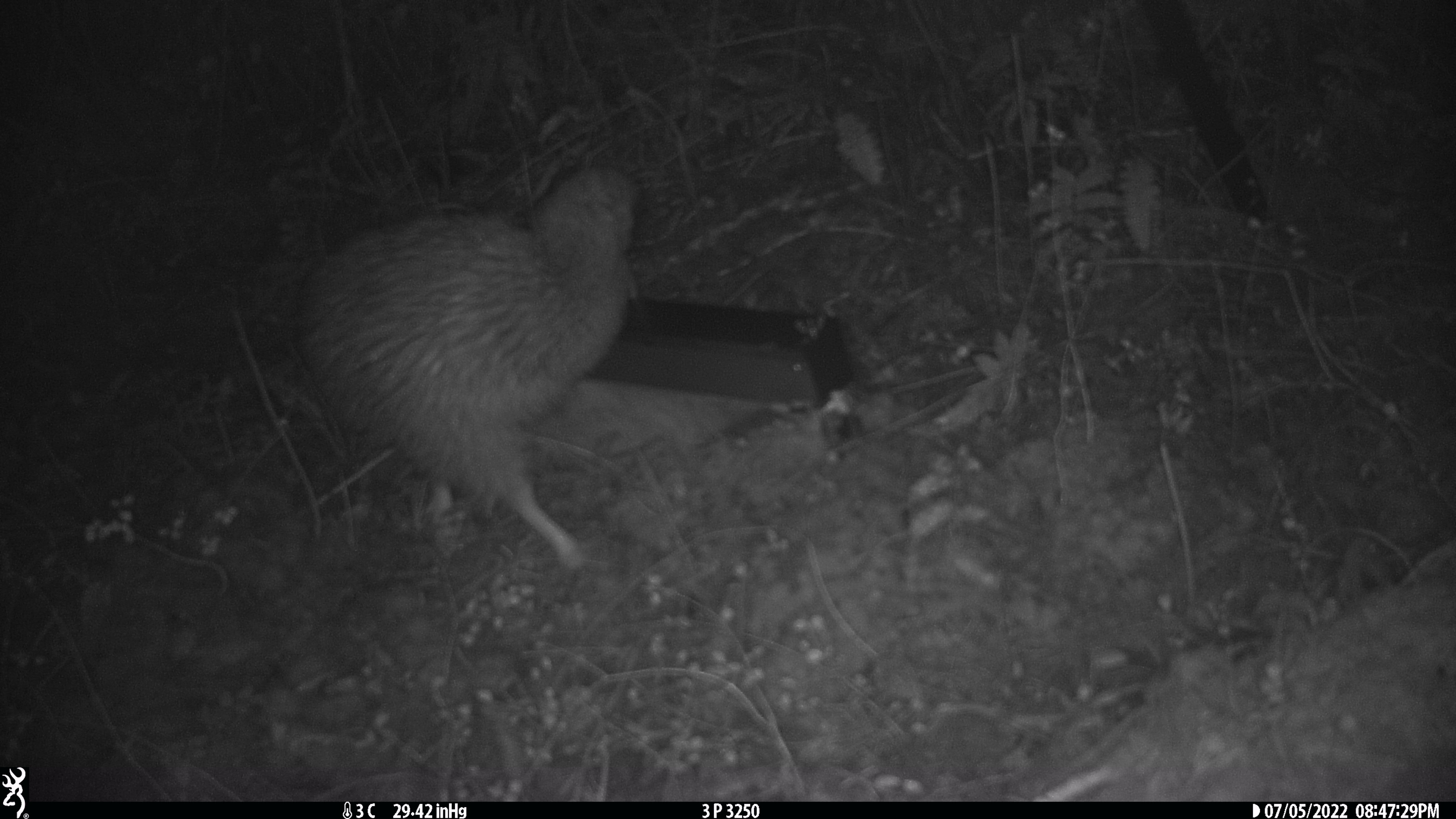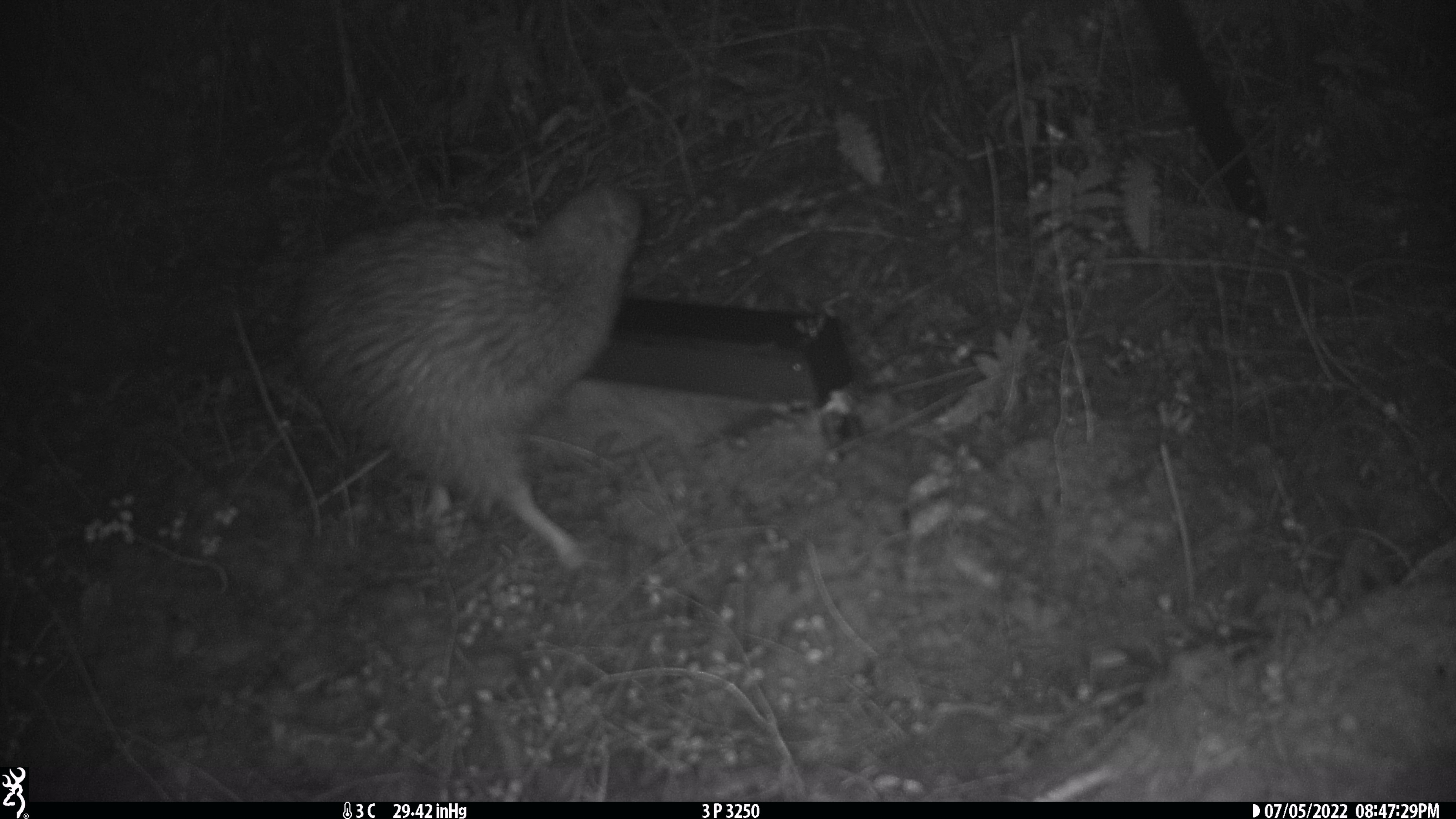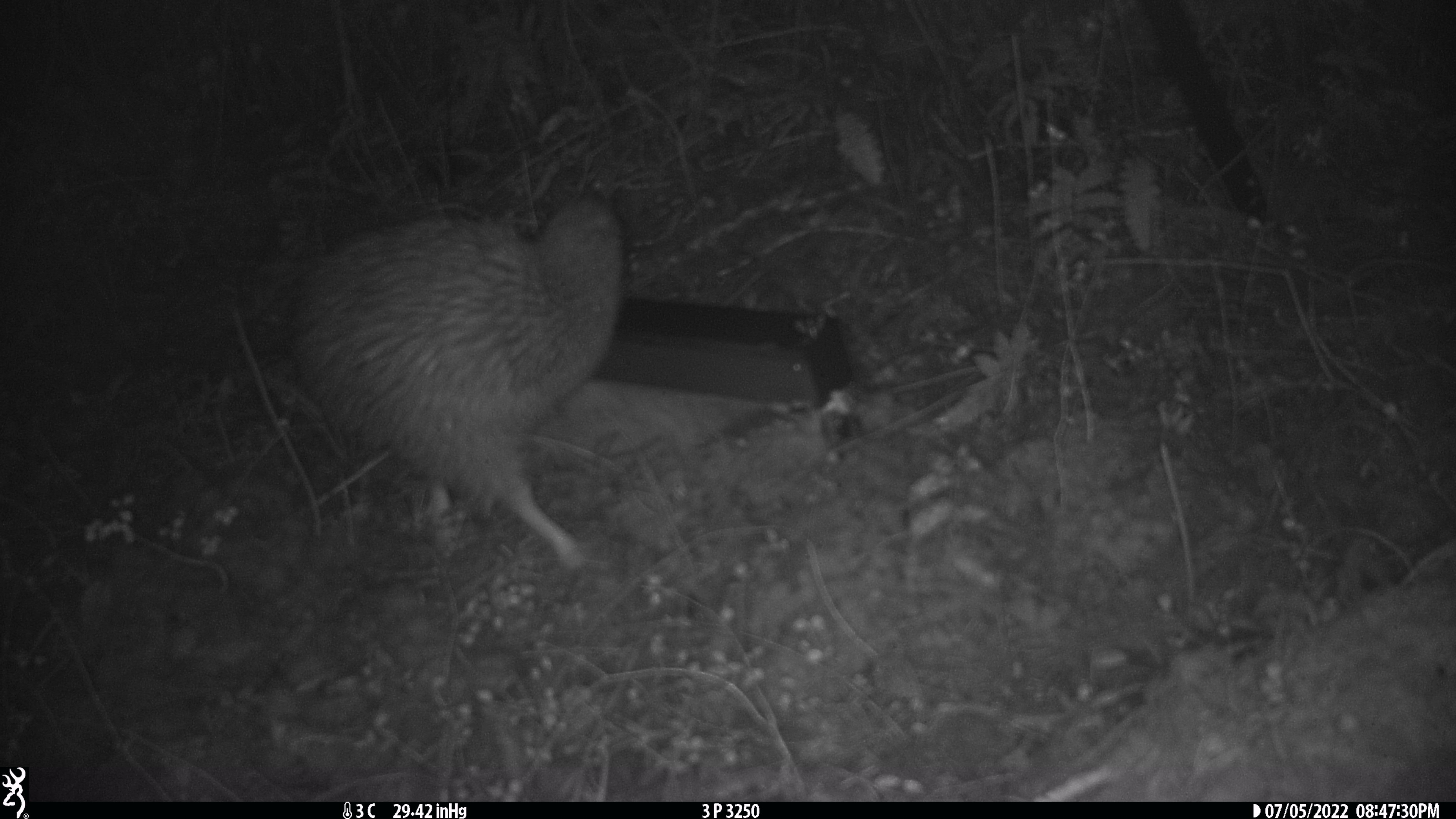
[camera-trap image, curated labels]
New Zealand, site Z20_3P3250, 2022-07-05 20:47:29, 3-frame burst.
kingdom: Animalia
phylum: Chordata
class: Aves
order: Apterygiformes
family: Apterygidae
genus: Apteryx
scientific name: Apteryx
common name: kiwi